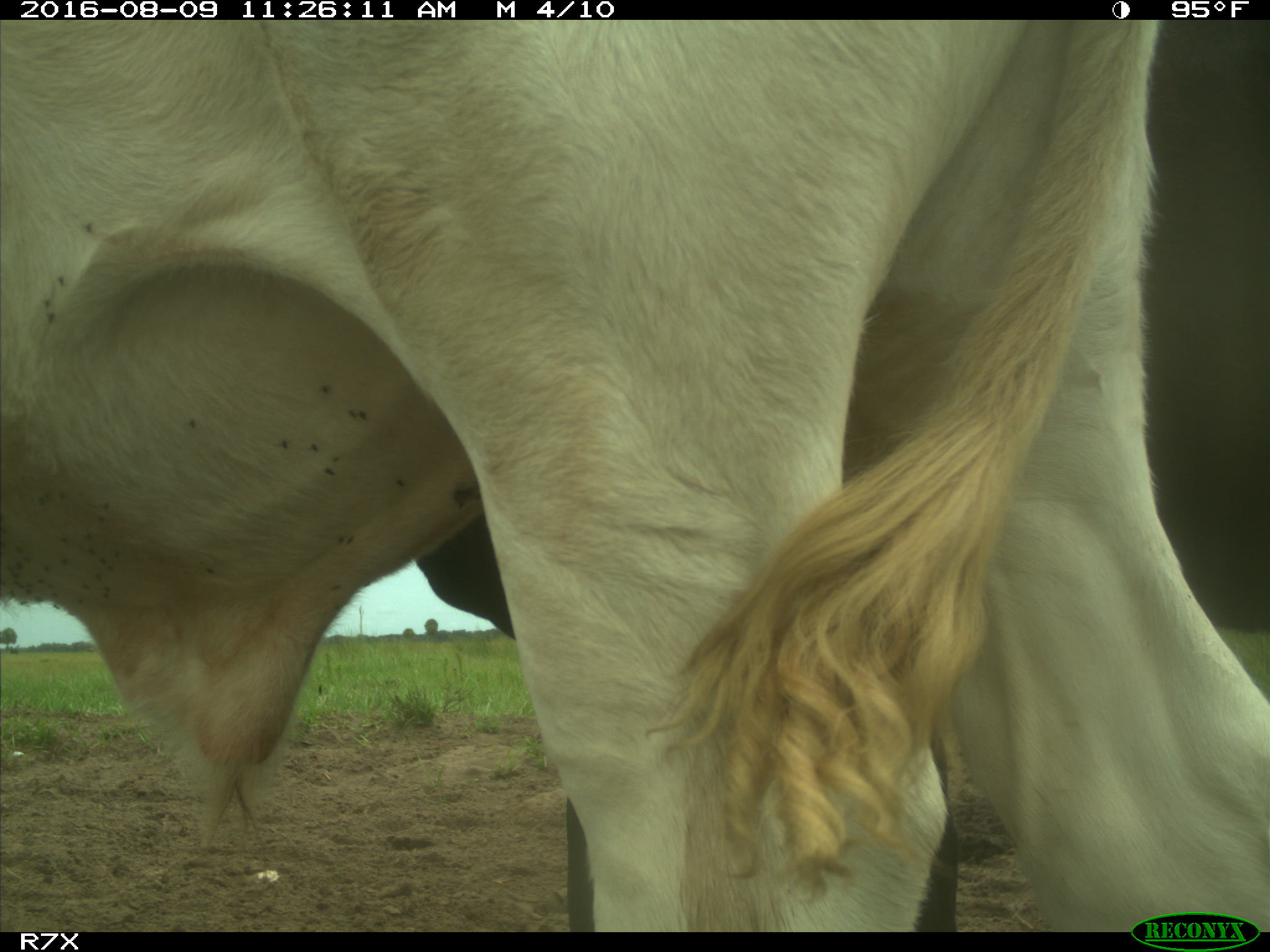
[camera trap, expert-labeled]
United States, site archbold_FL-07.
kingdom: Animalia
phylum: Chordata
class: Mammalia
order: Artiodactyla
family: Bovidae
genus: Bos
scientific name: Bos taurus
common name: domestic cow